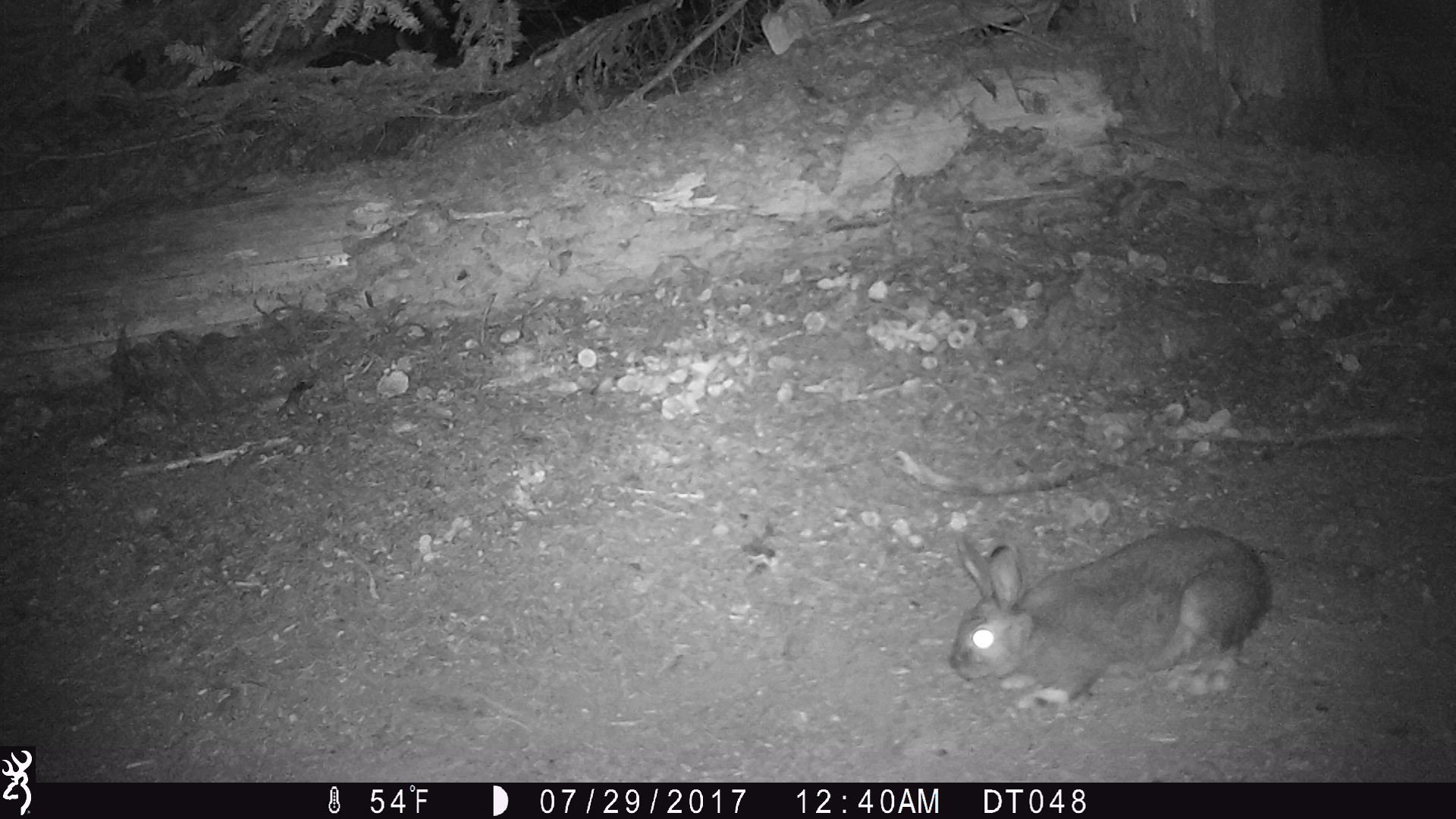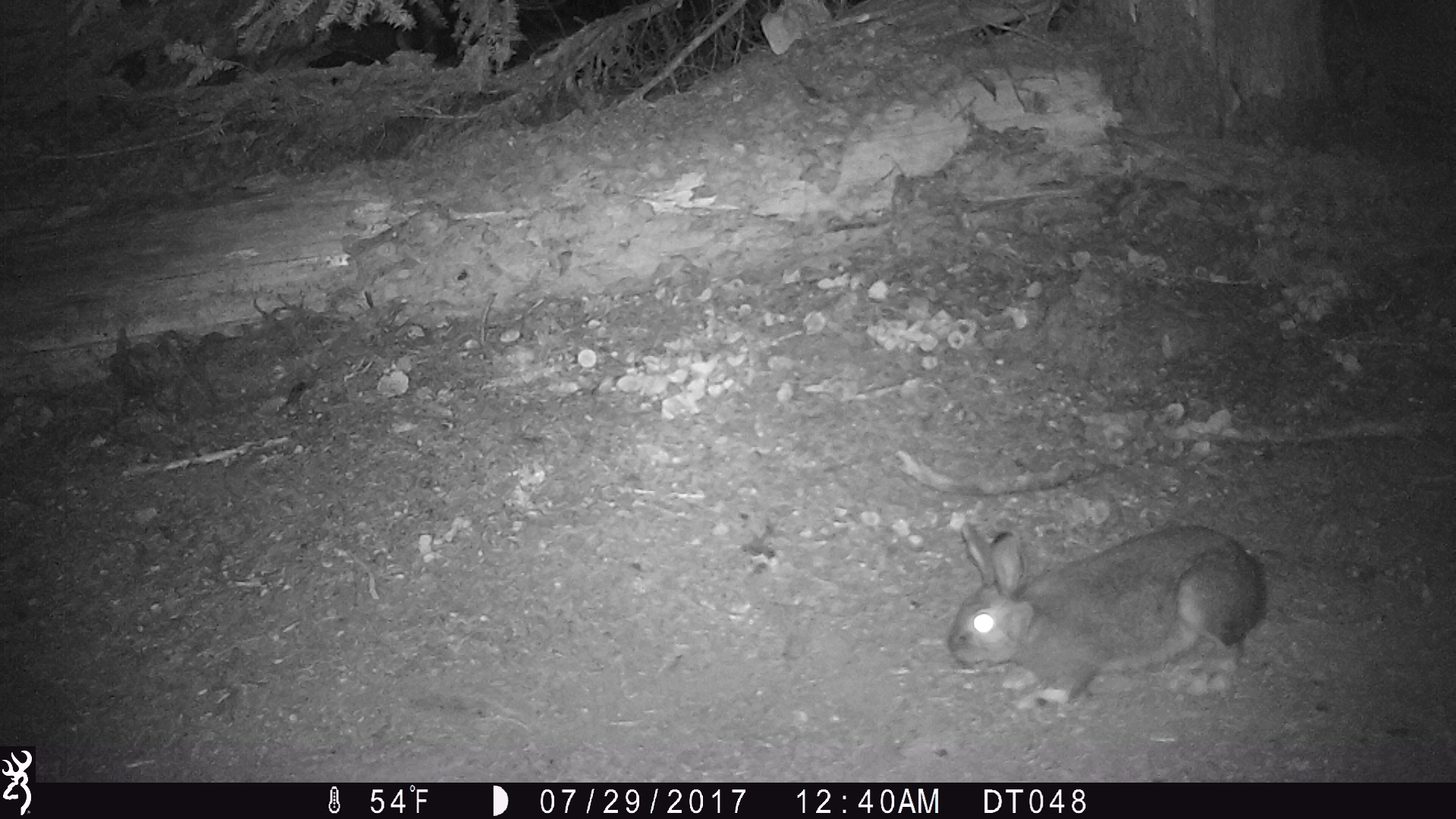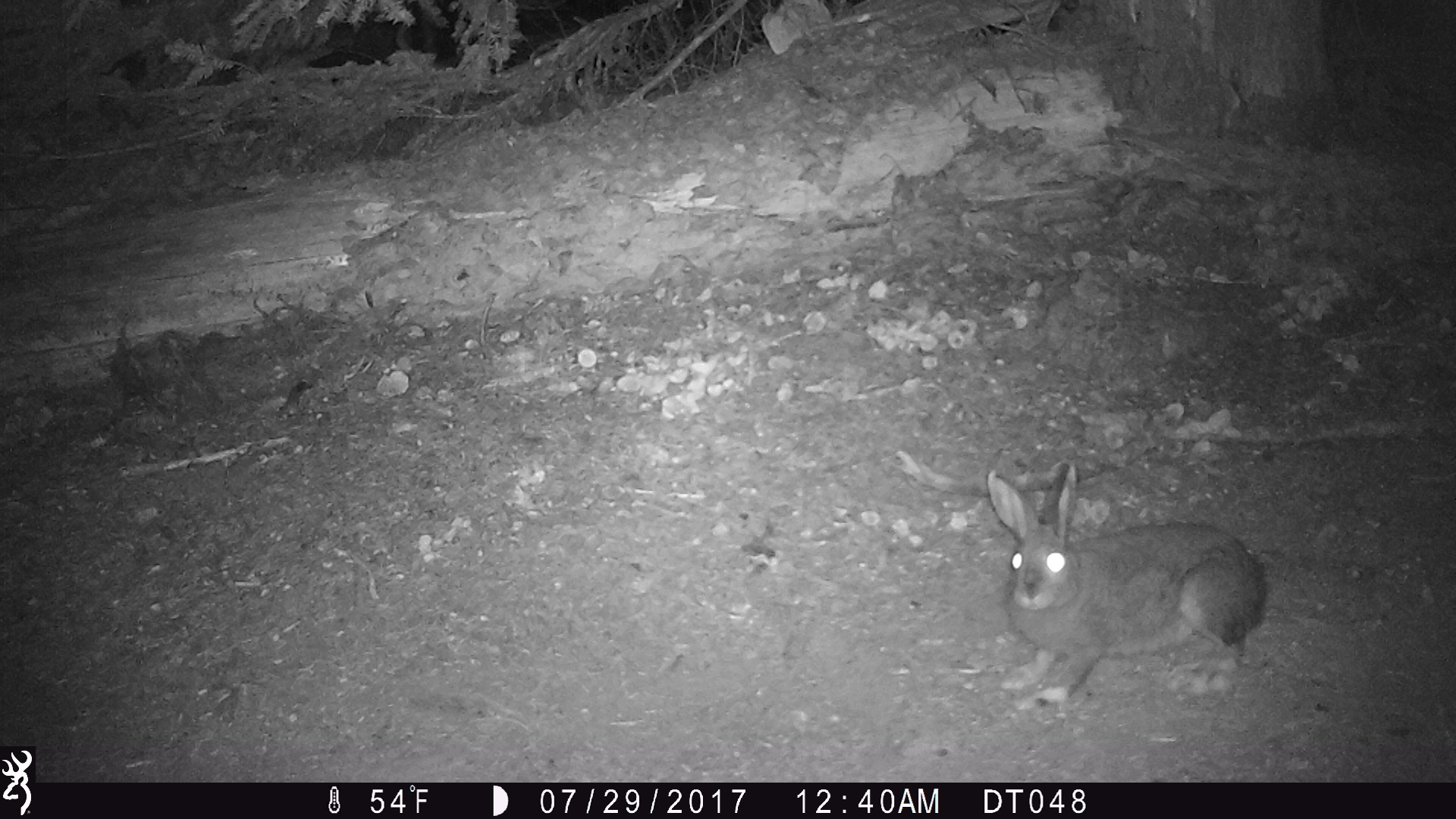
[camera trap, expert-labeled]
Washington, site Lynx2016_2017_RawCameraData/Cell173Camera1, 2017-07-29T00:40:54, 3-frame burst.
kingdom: Animalia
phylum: Chordata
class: Mammalia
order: Lagomorpha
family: Leporidae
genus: Lepus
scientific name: Lepus americanus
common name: snowshoe hare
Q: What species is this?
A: Lepus americanus (snowshoe hare).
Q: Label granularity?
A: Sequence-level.